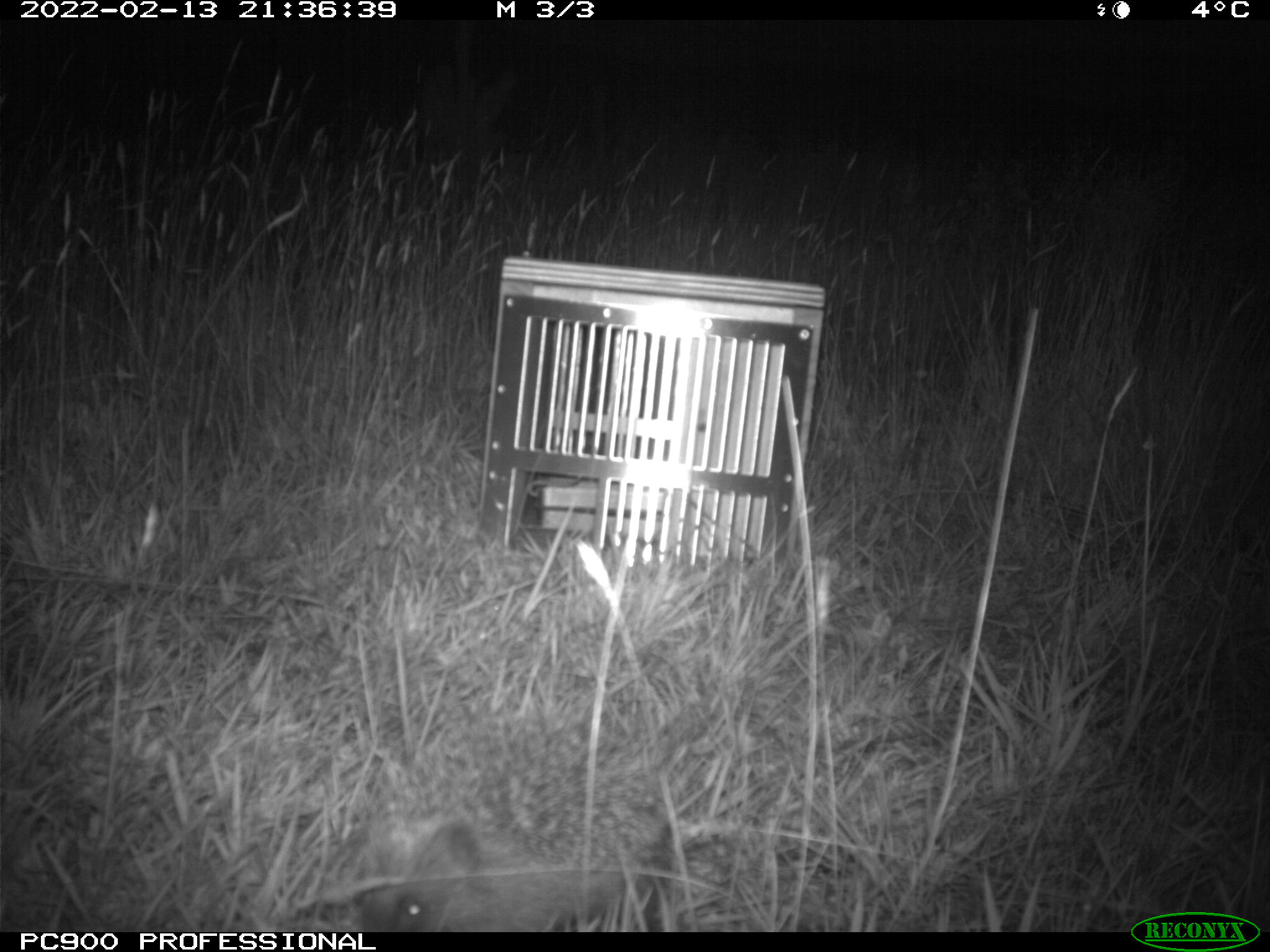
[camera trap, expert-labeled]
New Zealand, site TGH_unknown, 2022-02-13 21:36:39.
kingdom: Animalia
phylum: Chordata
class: Mammalia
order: Eulipotyphla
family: Erinaceidae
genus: Erinaceus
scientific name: Erinaceus europaeus europaeus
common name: european hedgehog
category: hedgehog